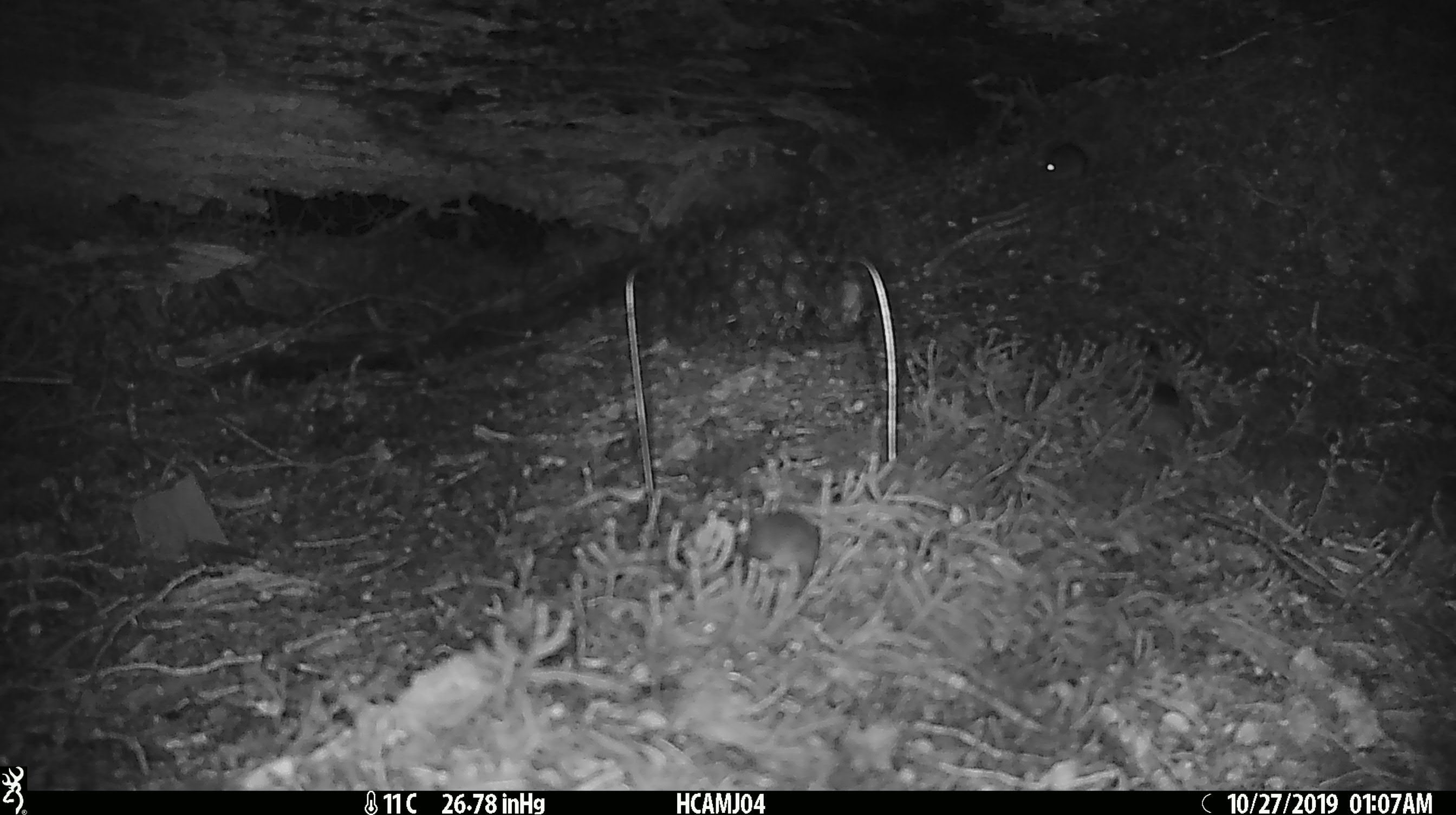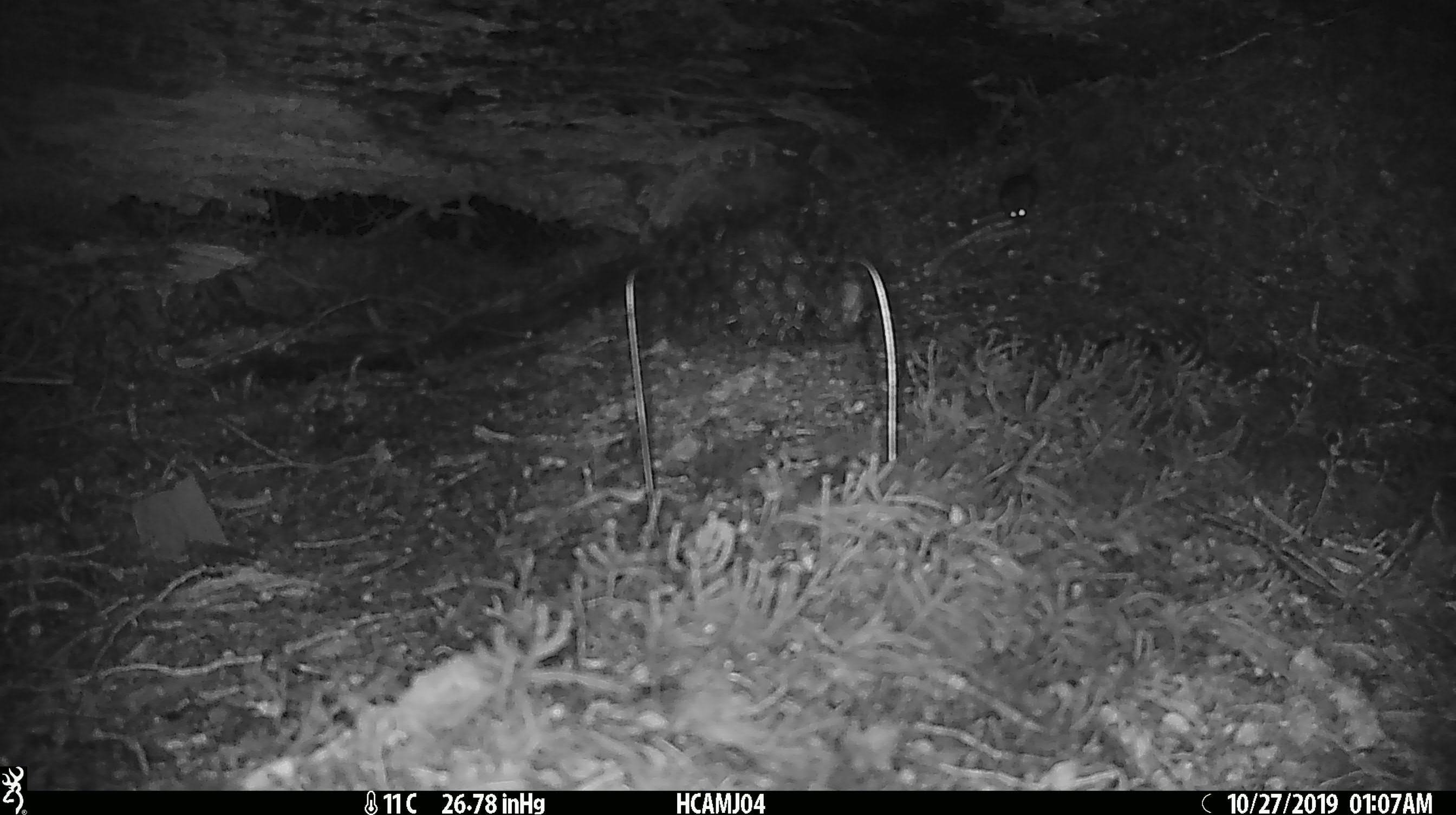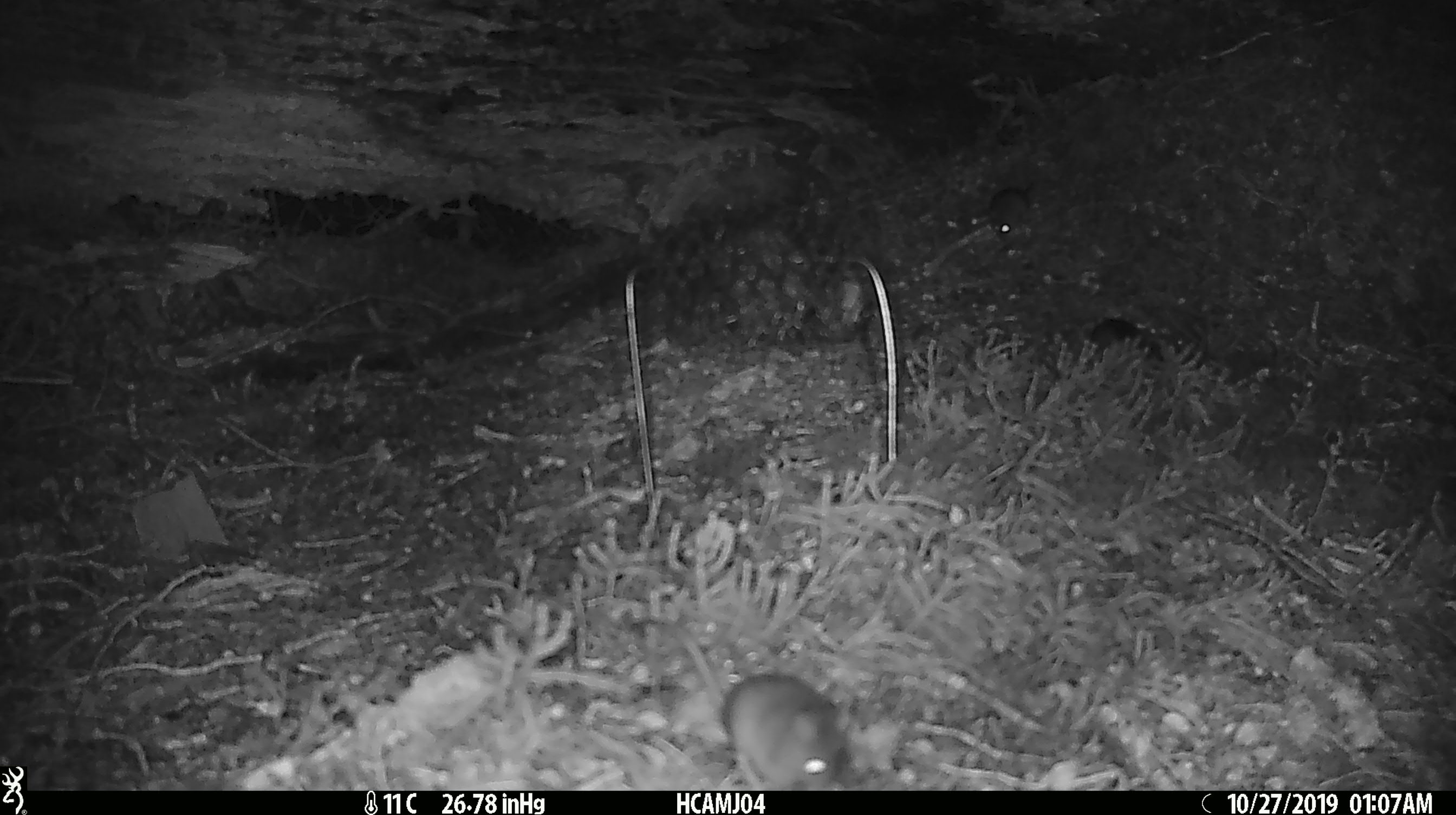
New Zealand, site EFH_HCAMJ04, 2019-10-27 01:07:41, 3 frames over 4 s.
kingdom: Animalia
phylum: Chordata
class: Mammalia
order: Rodentia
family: Muridae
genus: Mus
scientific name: Mus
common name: mouse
Mouse (Mus).